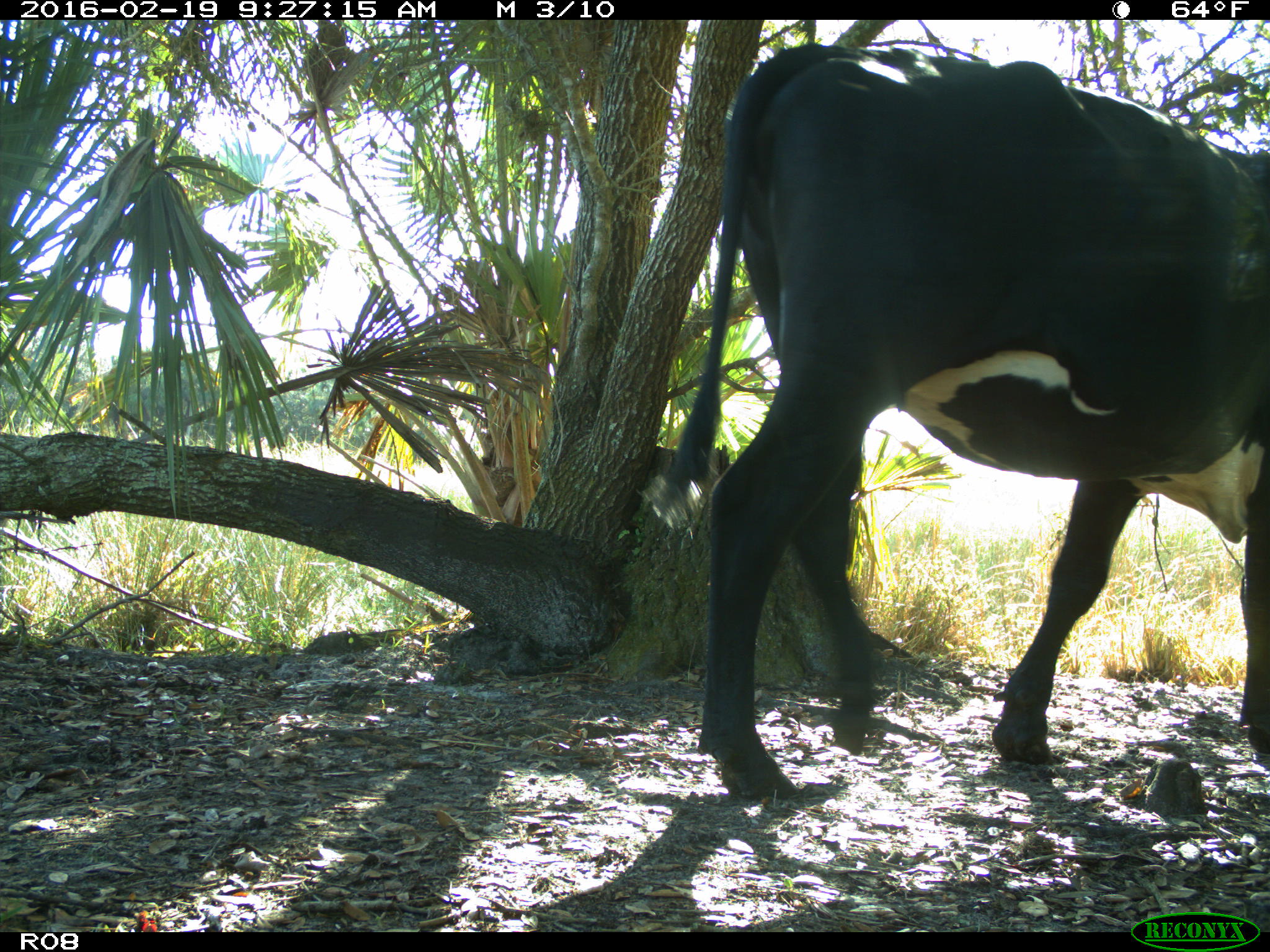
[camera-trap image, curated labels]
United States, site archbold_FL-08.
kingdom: Animalia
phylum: Chordata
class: Mammalia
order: Artiodactyla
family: Bovidae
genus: Bos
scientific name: Bos taurus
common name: domestic cow